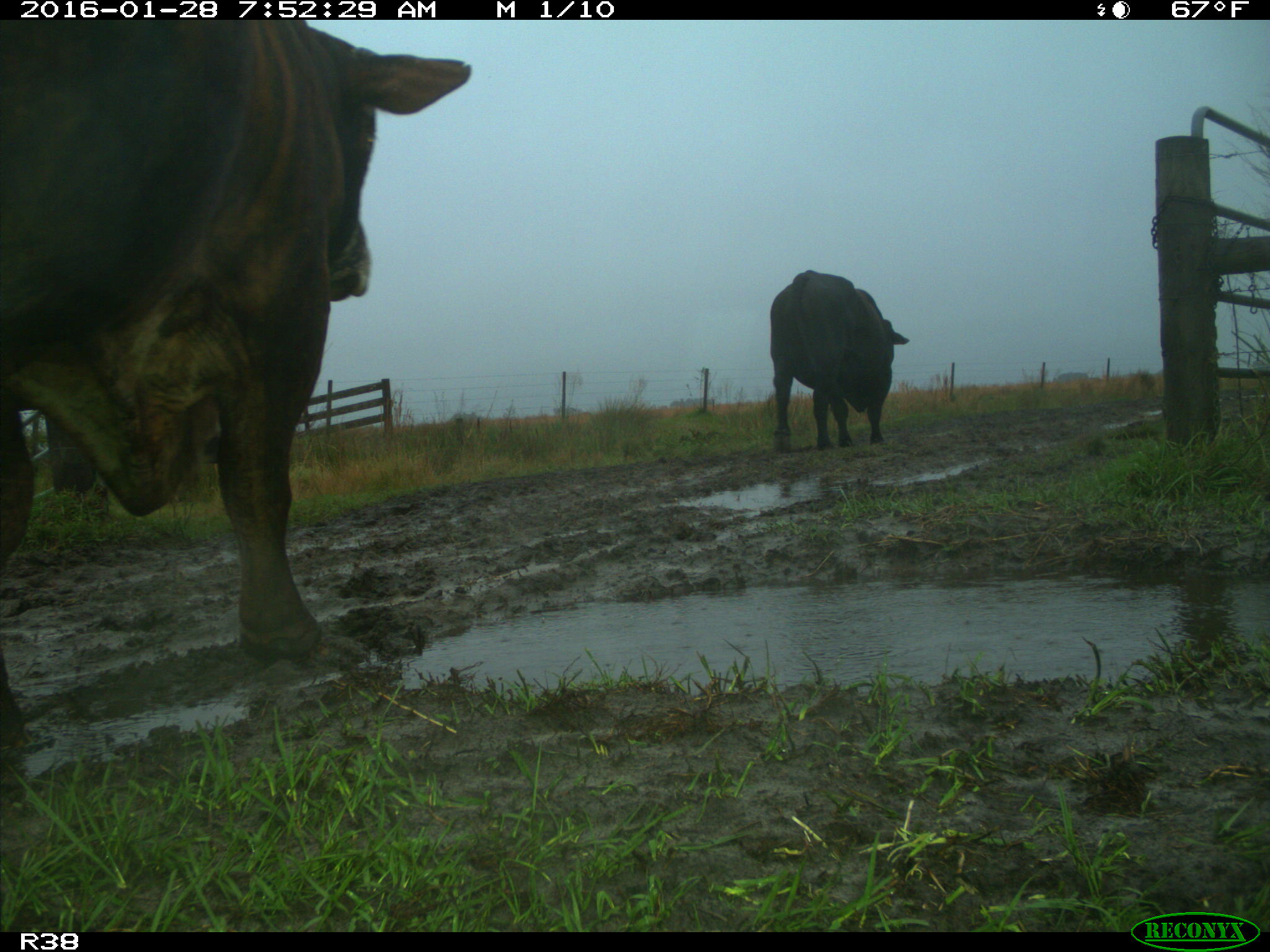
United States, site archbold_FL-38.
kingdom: Animalia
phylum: Chordata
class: Mammalia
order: Artiodactyla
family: Bovidae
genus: Bos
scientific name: Bos taurus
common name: domestic cow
Bos taurus (domestic cow).